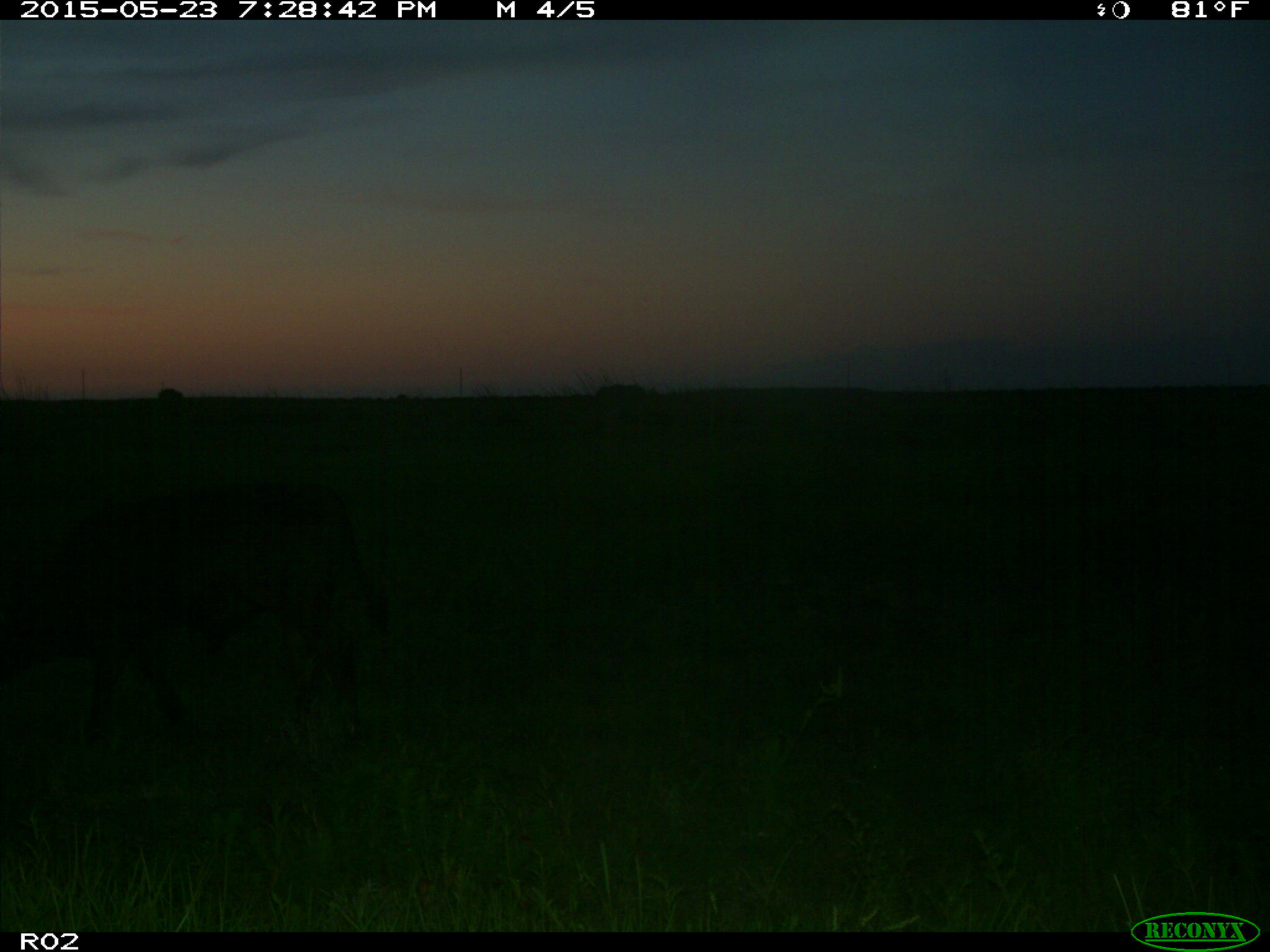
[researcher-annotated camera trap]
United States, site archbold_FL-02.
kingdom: Animalia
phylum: Chordata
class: Mammalia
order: Artiodactyla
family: Bovidae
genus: Bos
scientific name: Bos taurus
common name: domestic cow